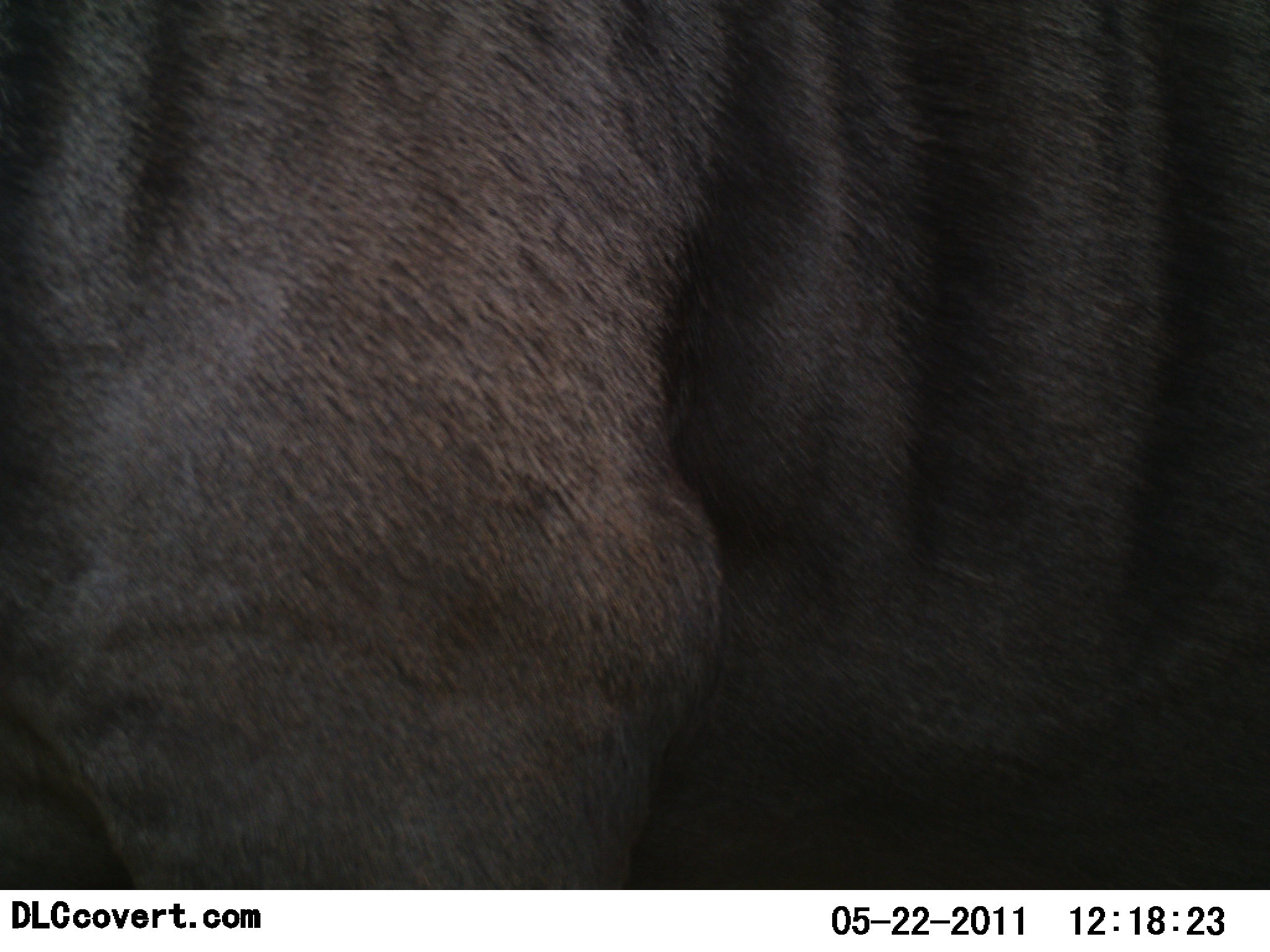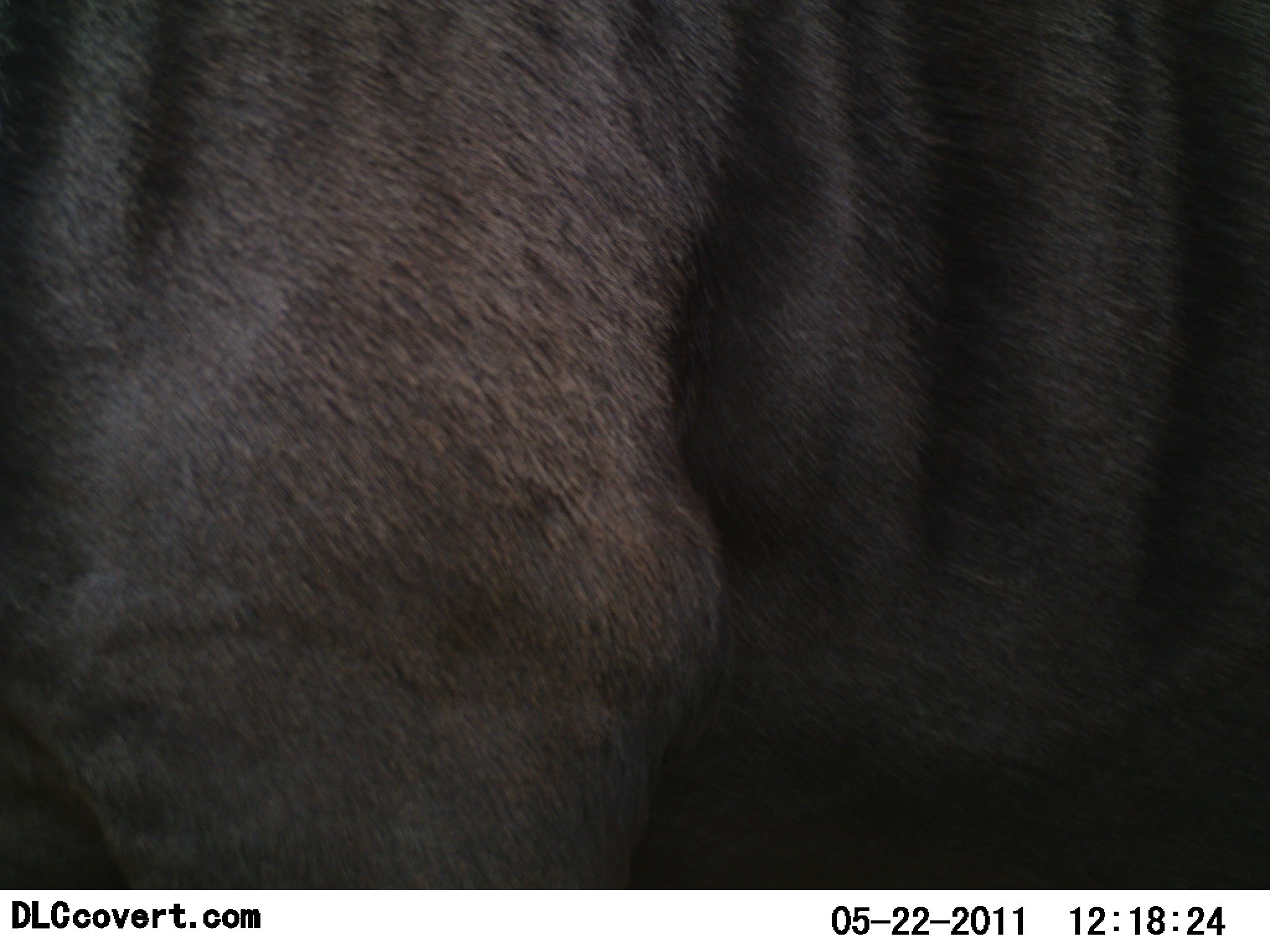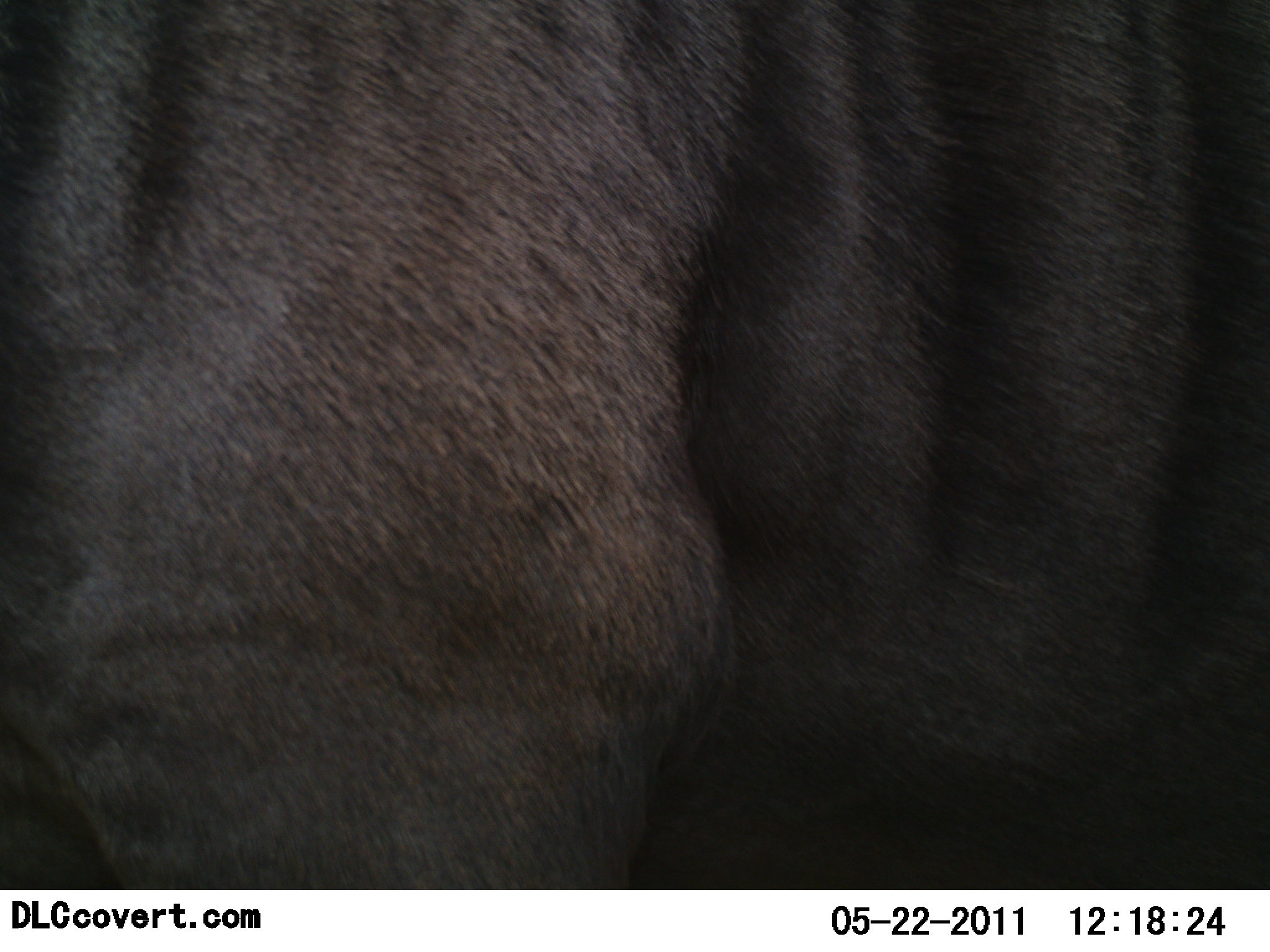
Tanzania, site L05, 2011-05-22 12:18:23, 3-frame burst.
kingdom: Animalia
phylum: Chordata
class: Mammalia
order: Artiodactyla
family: Bovidae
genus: Connochaetes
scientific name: Connochaetes taurinus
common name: blue wildebeest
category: wildebeest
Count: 1.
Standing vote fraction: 100%.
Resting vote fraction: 0%.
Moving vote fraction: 0%.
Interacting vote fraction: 0%.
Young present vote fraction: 0%.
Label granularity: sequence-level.